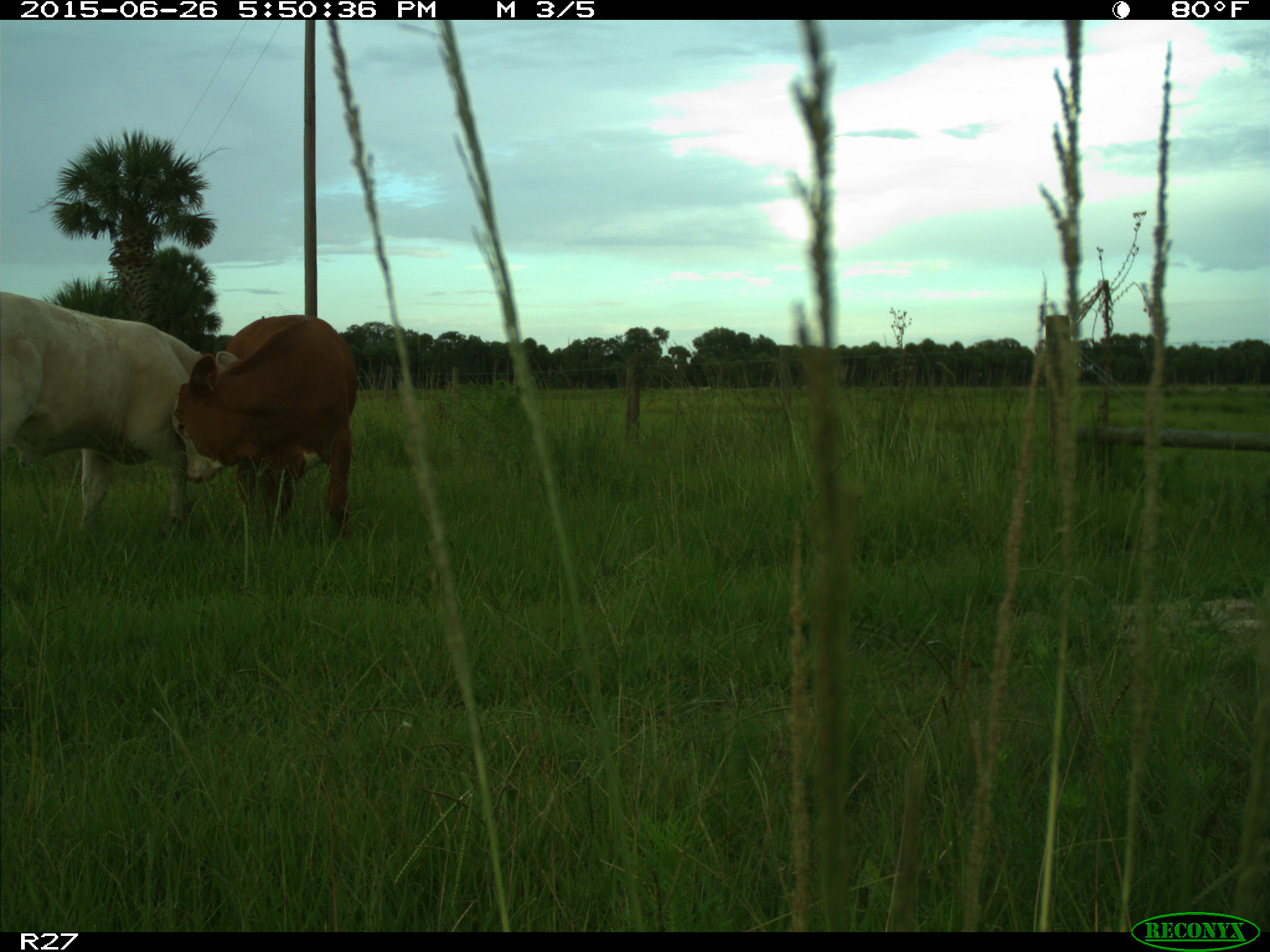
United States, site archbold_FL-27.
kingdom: Animalia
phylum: Chordata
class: Mammalia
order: Artiodactyla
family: Bovidae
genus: Bos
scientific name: Bos taurus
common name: domestic cow